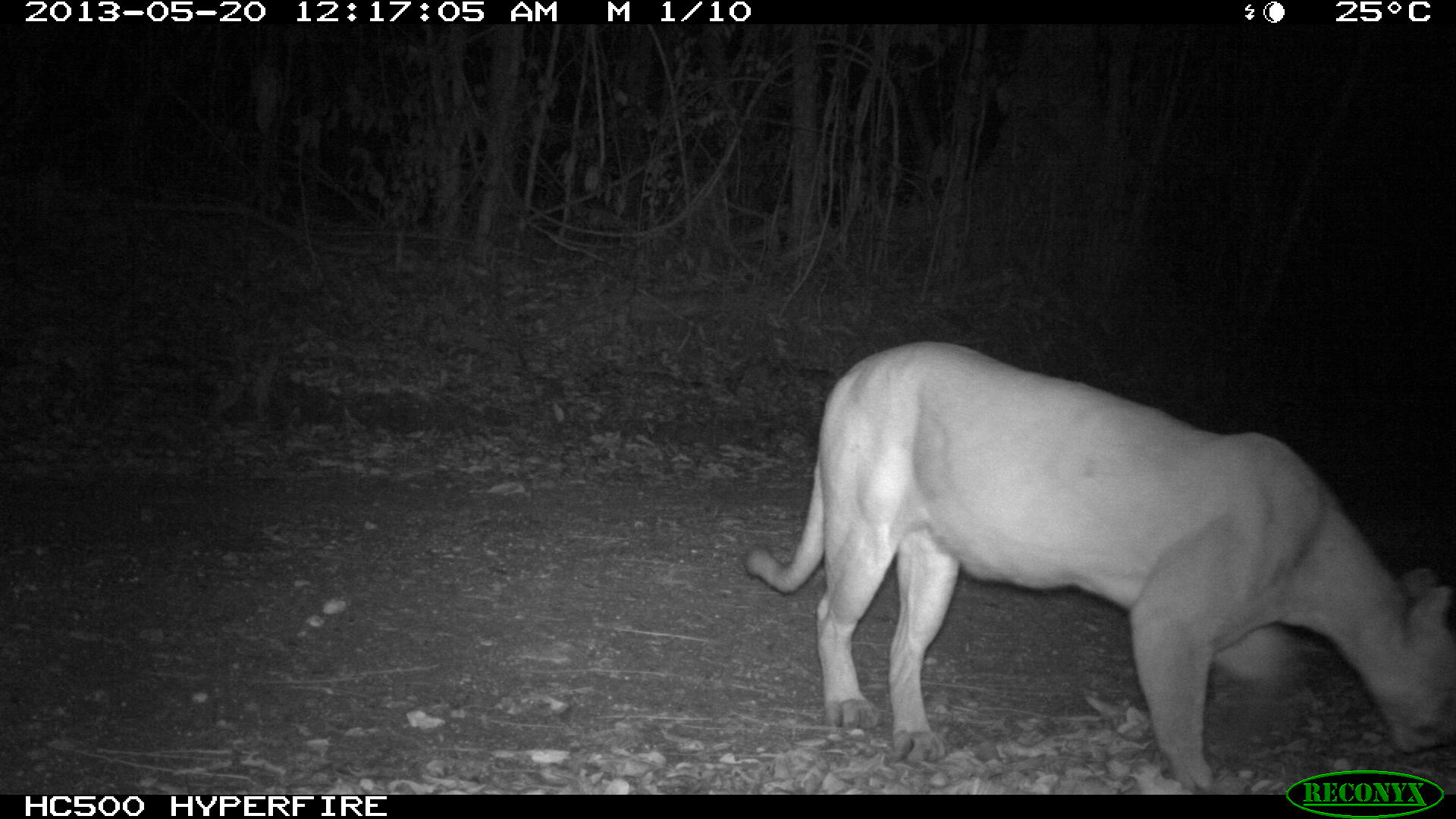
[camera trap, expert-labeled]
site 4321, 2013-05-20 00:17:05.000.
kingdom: Animalia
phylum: Chordata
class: Mammalia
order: Carnivora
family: Felidae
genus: Puma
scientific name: Puma concolor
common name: mountain lion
Puma concolor (mountain lion), count 1, sex male.